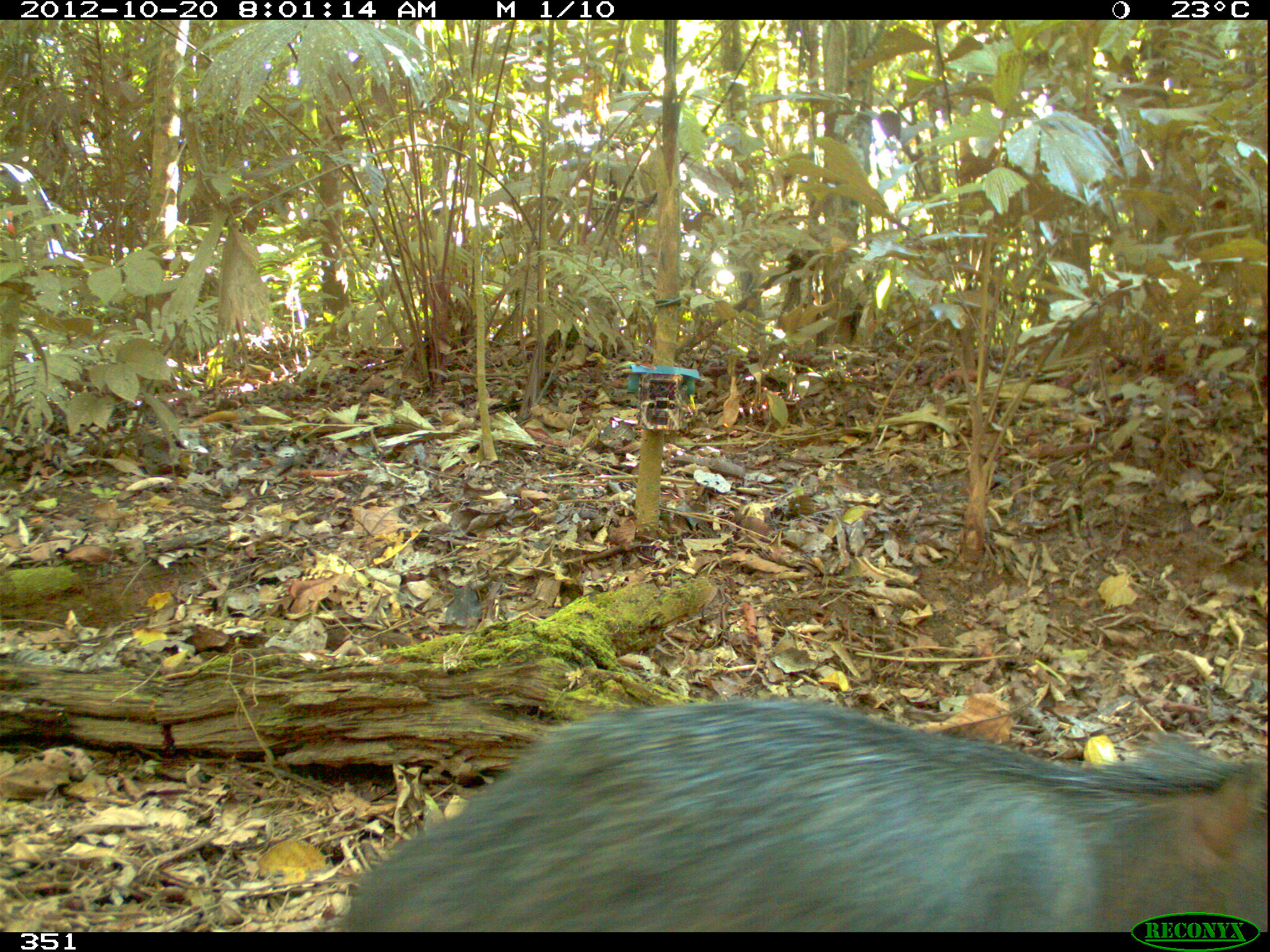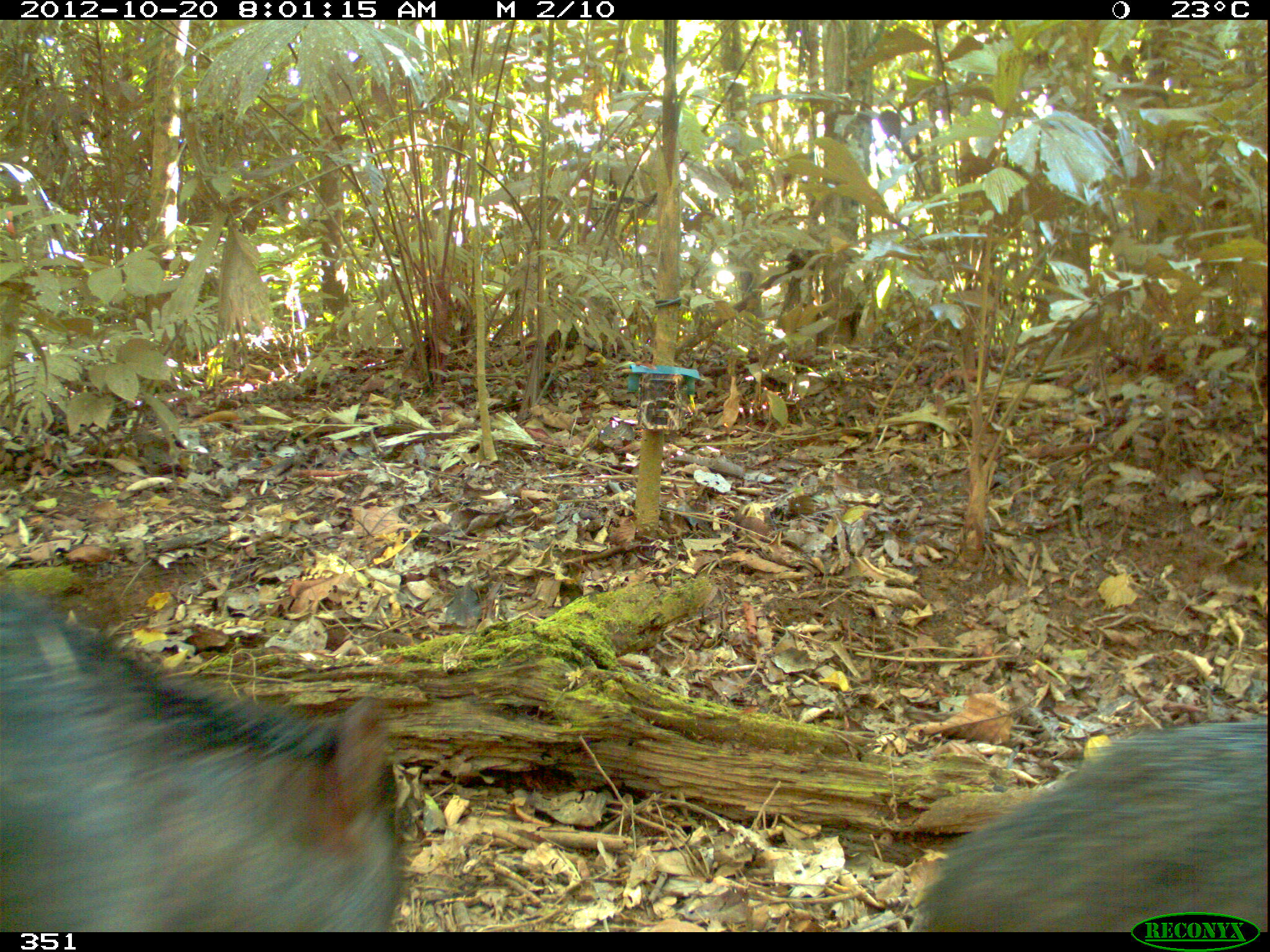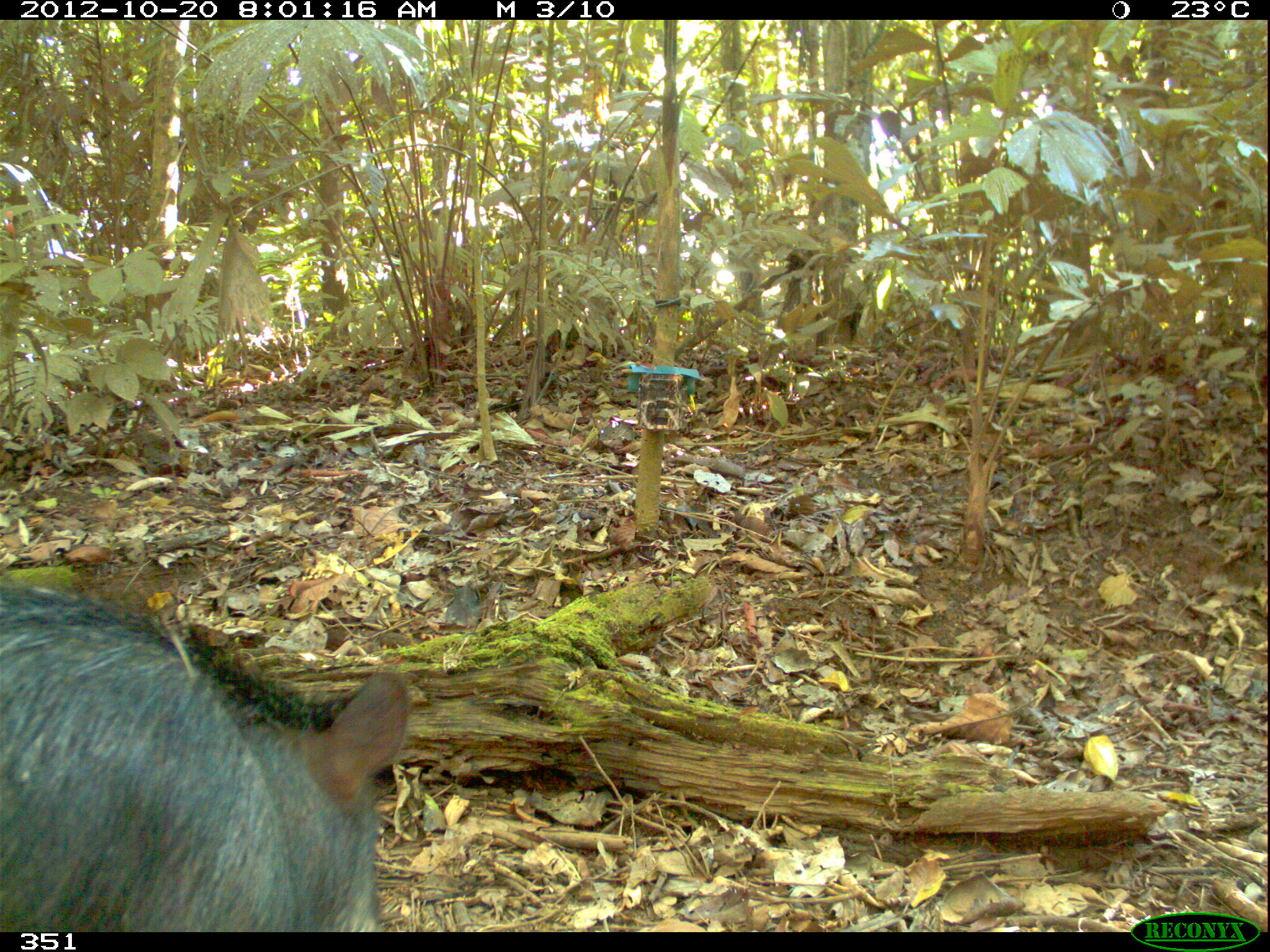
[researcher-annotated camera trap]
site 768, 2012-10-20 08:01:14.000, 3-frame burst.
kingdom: Animalia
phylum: Chordata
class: Mammalia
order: Artiodactyla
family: Tayassuidae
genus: Tayassu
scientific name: Tayassu pecari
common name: white-lipped peccary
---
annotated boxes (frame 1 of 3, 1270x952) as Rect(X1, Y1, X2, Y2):
tayassu pecari: Rect(322, 700, 1267, 932)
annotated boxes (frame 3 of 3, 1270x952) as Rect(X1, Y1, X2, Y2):
tayassu pecari: Rect(1, 578, 409, 932)